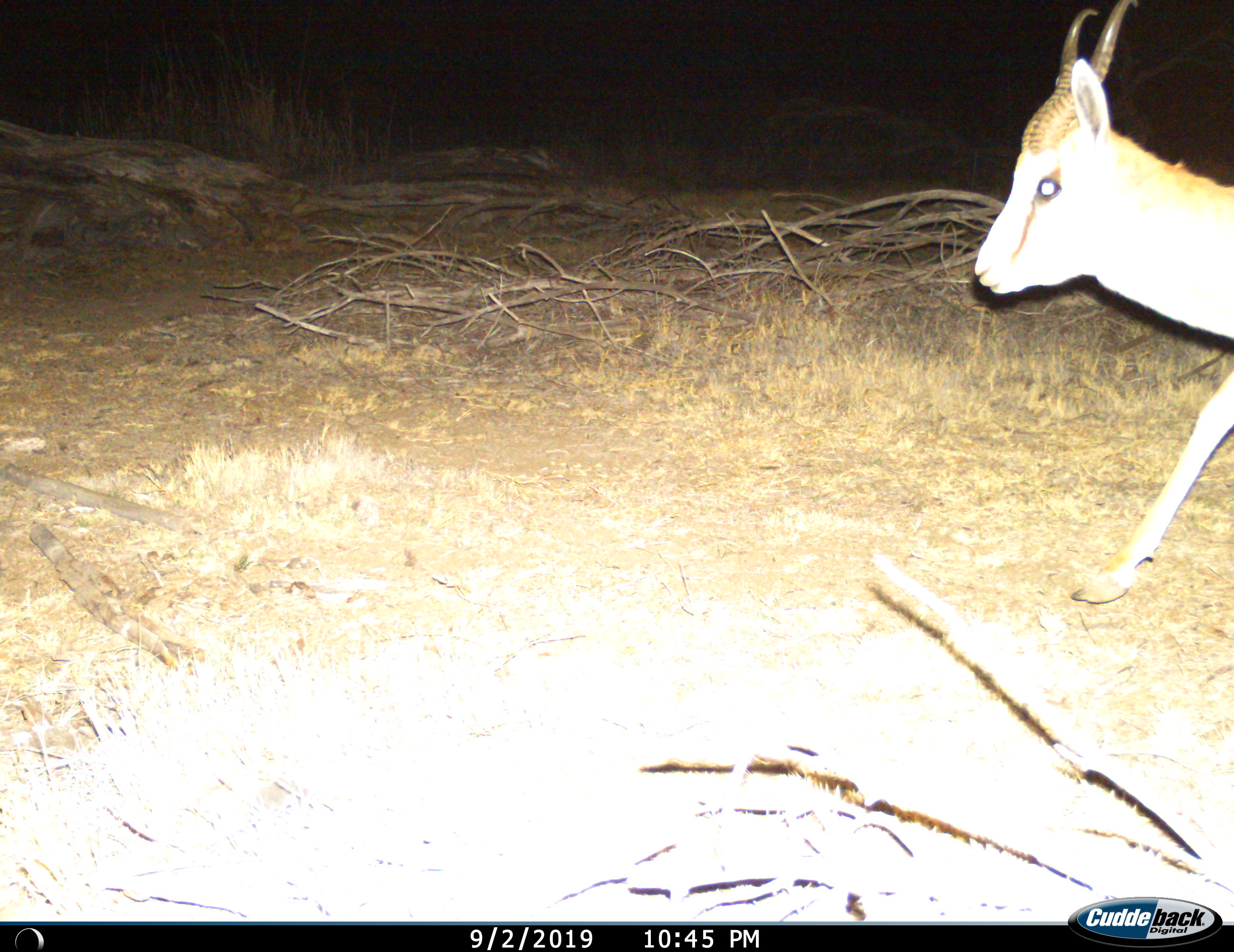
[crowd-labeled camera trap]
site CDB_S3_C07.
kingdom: Animalia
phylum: Chordata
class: Mammalia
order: Artiodactyla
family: Bovidae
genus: Antidorcas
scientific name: Antidorcas marsupialis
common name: springbok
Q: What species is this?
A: Springbok (Antidorcas marsupialis).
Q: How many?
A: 1.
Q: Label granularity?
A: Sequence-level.